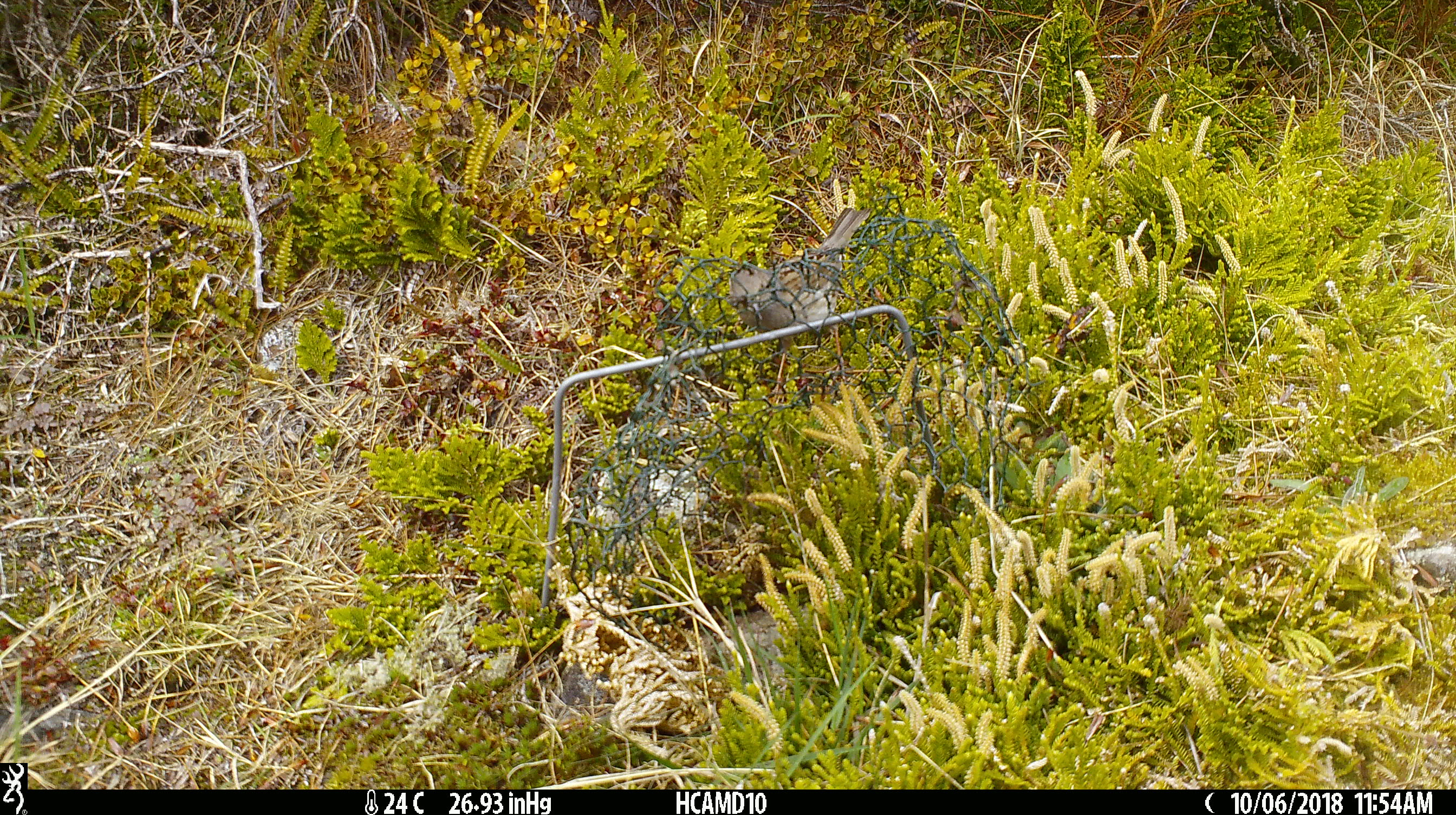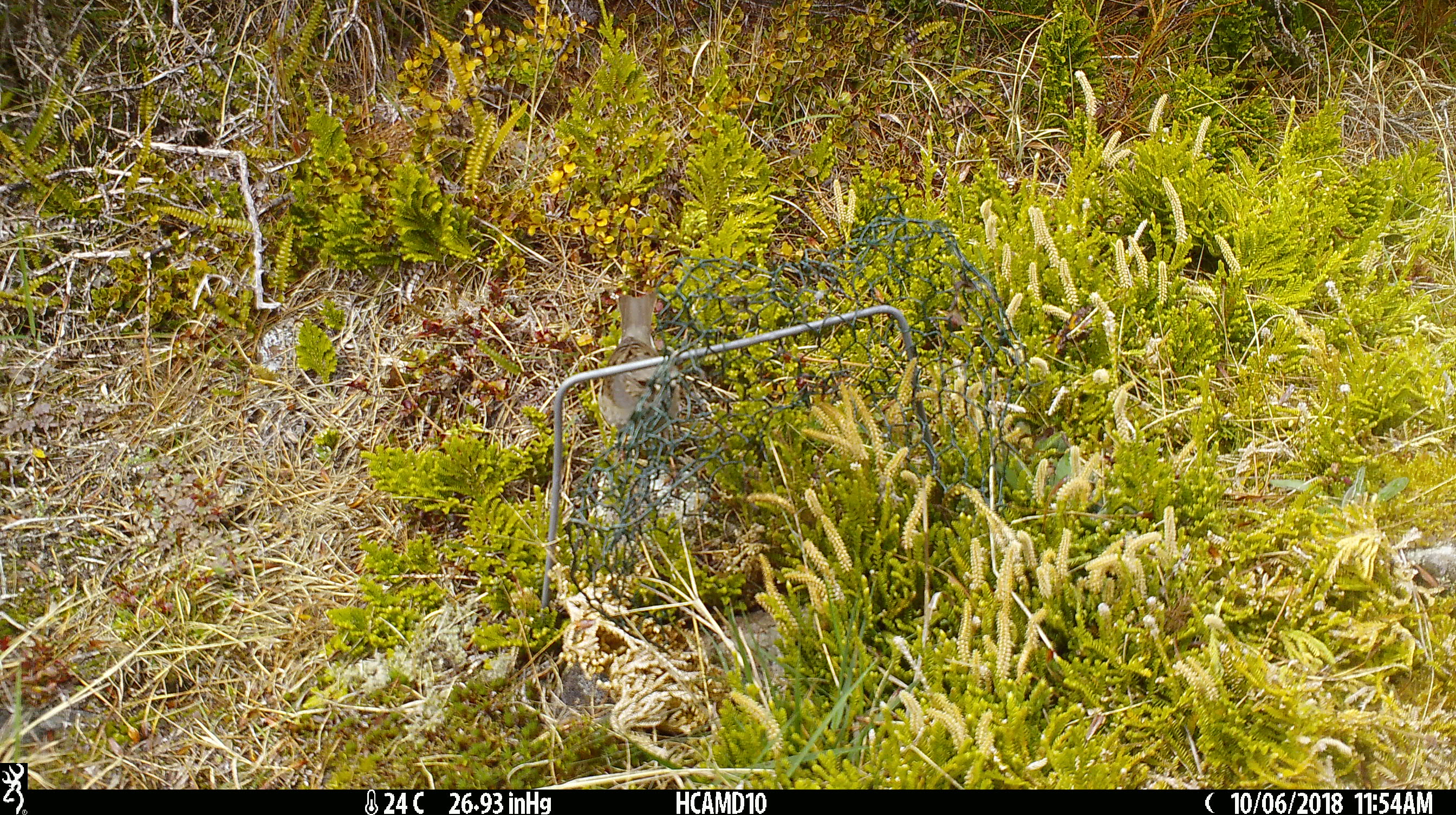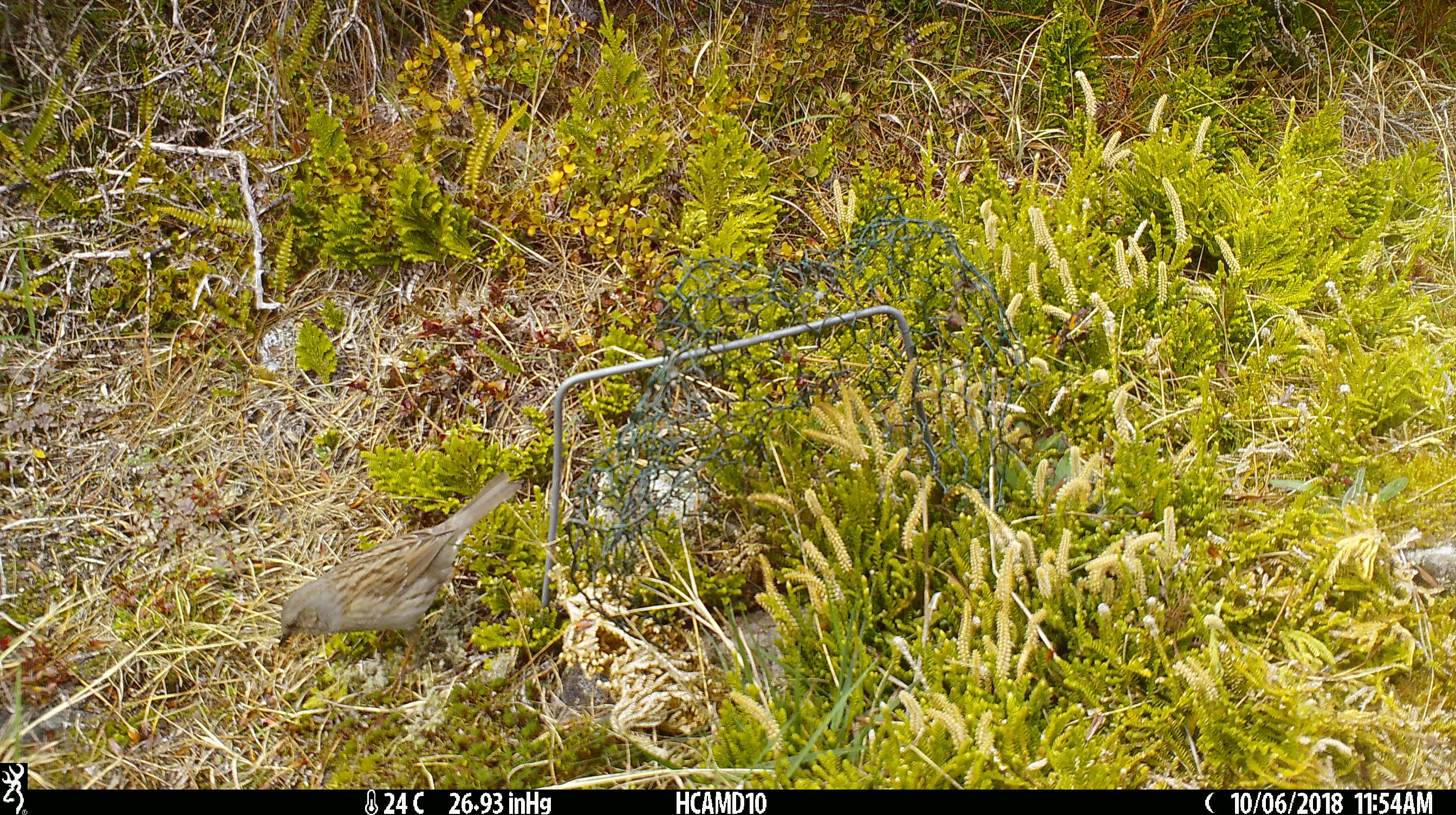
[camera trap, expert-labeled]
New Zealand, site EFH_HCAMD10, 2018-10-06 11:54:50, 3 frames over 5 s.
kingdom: Animalia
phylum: Chordata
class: Aves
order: Passeriformes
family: Prunellidae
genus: Prunella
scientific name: Prunella modularis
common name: dunnock